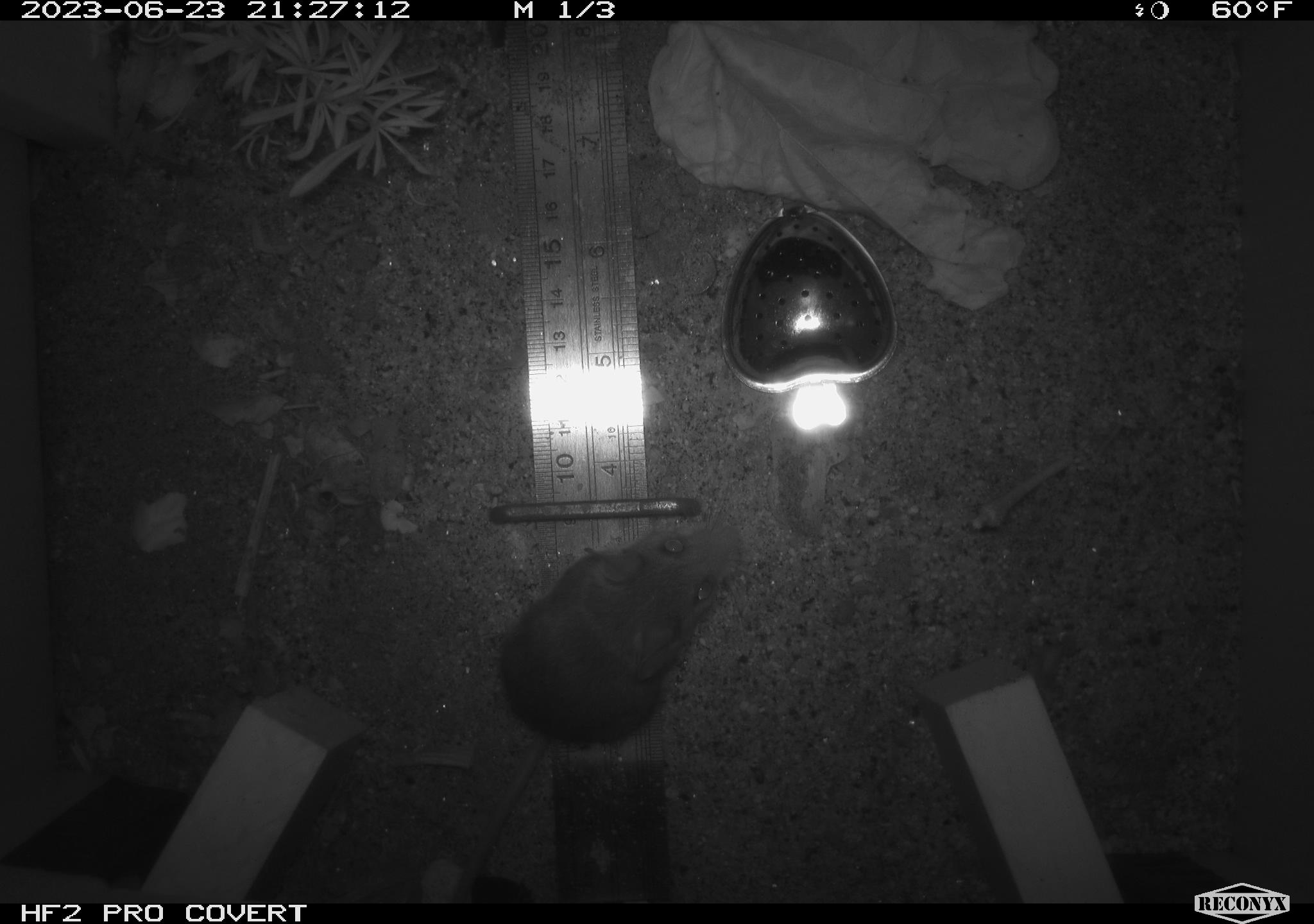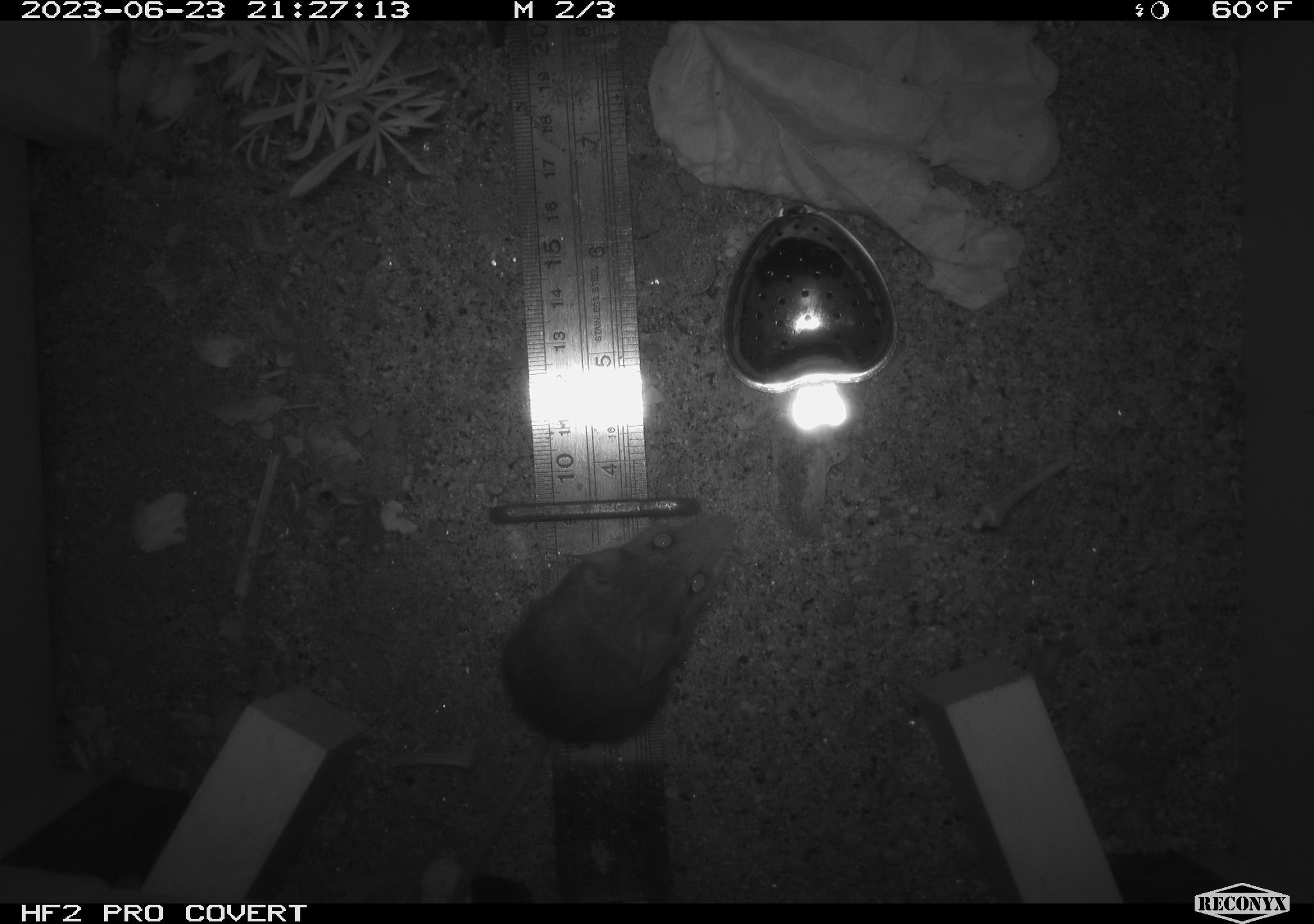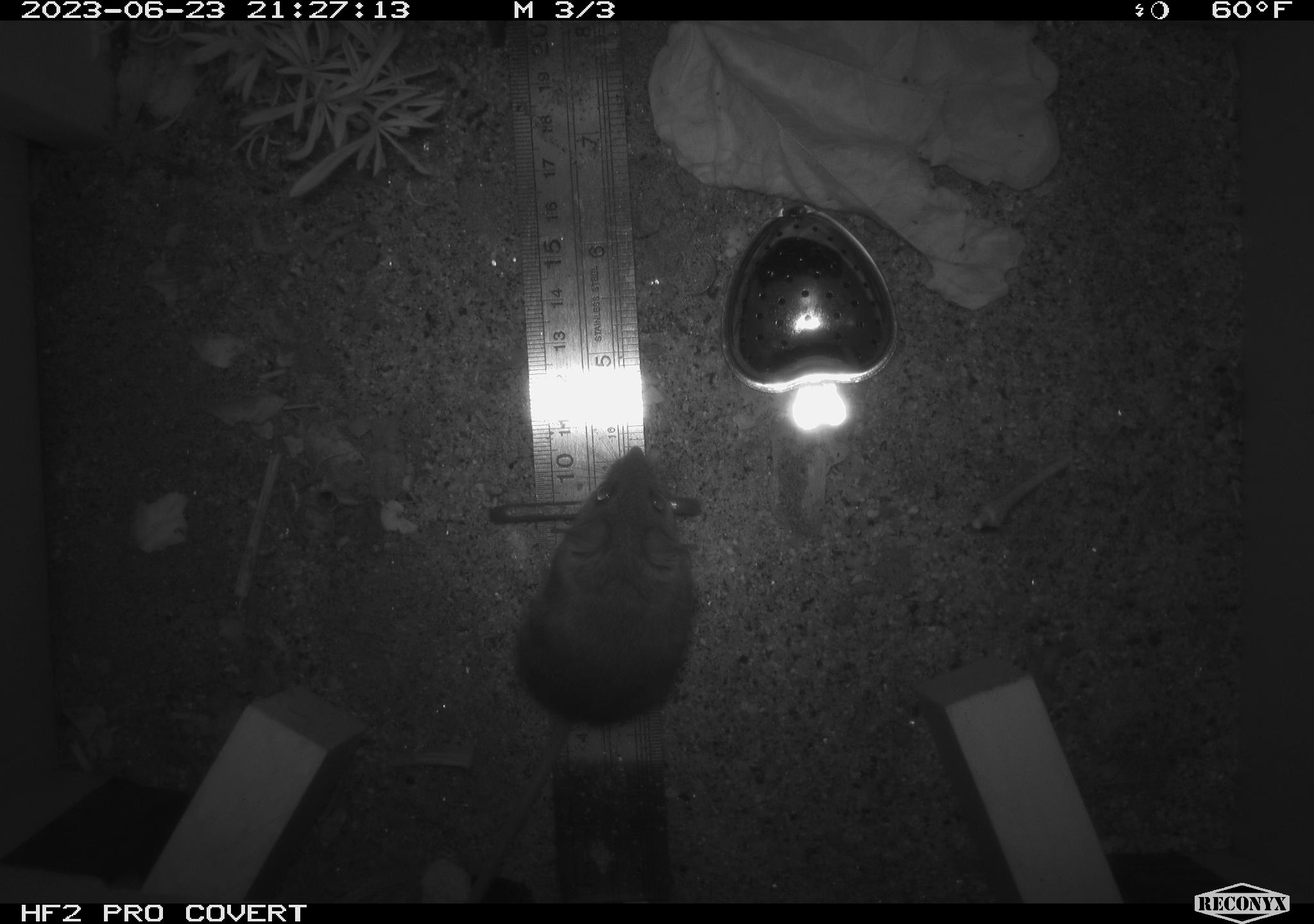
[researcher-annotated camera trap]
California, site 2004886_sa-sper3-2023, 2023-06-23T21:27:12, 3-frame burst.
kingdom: Animalia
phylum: Chordata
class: Mammalia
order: Rodentia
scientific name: Rodentia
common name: mouse species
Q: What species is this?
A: Mouse species (Rodentia).